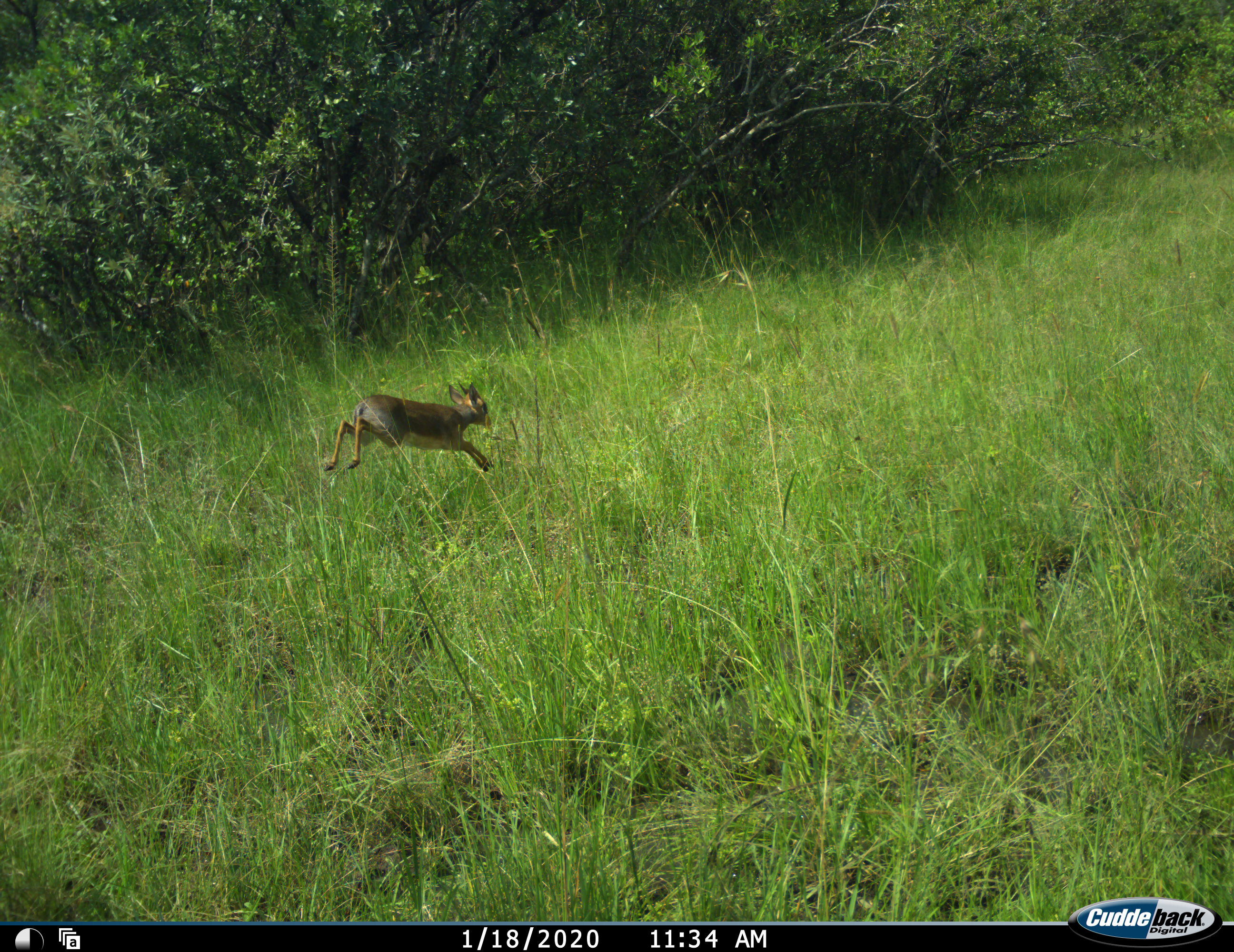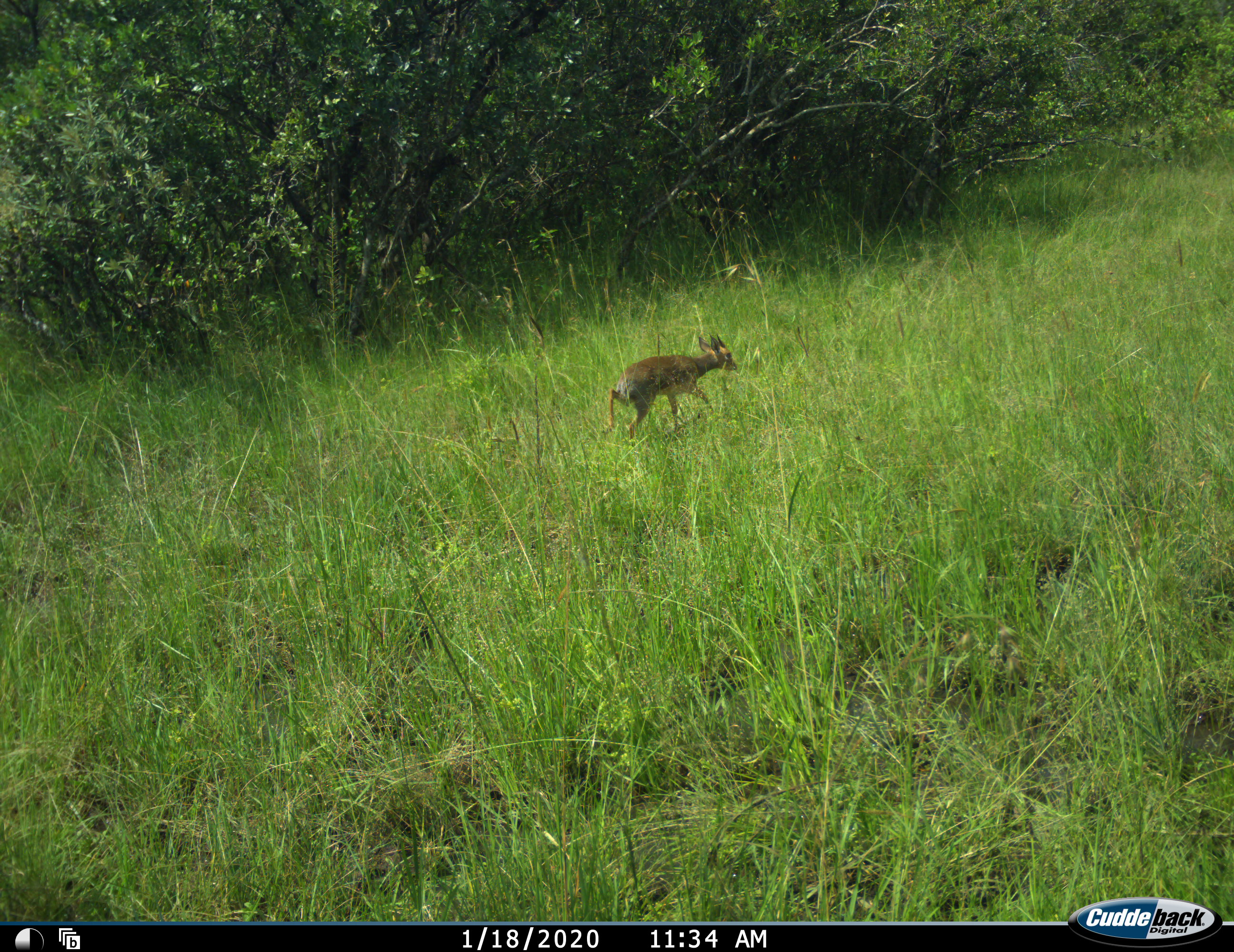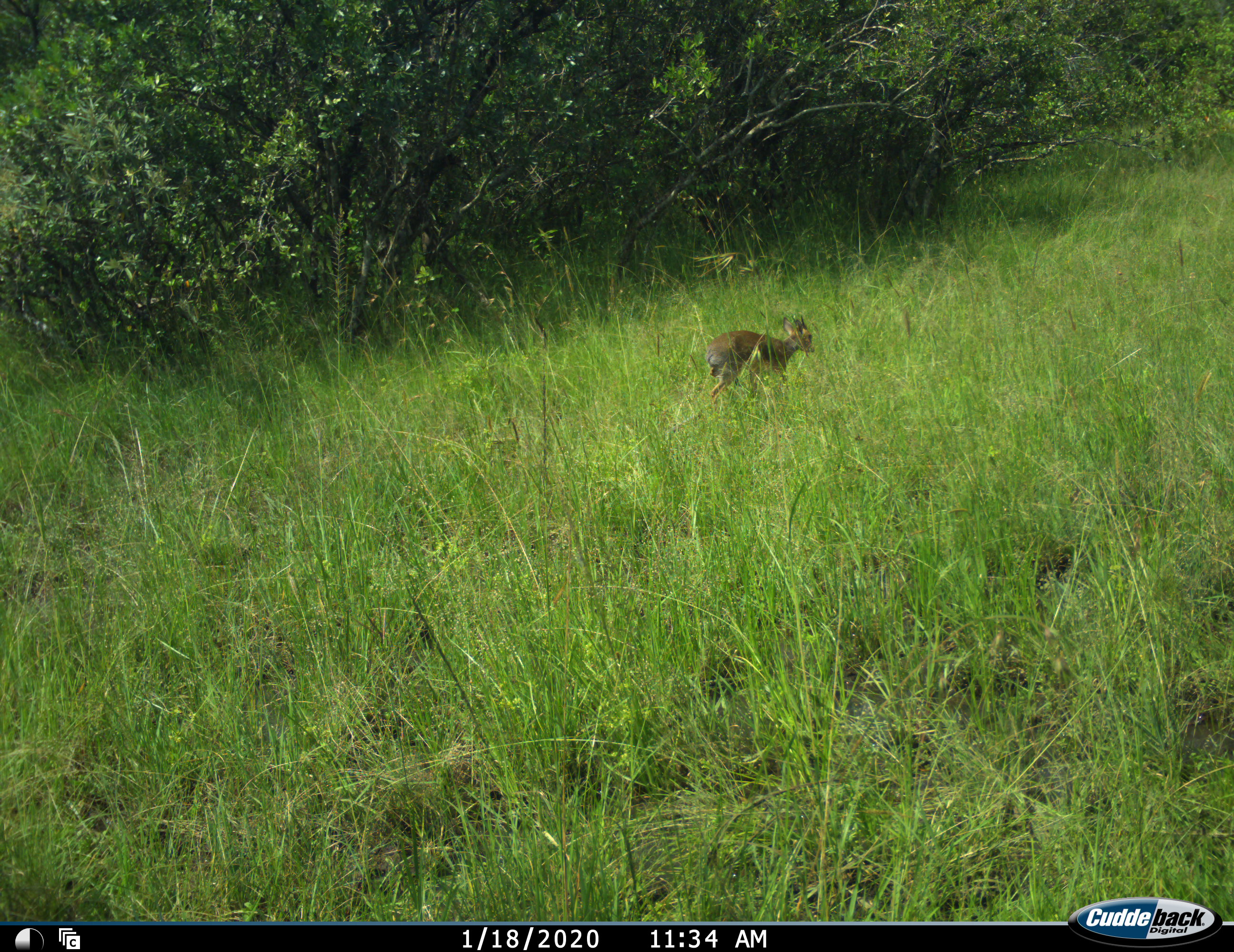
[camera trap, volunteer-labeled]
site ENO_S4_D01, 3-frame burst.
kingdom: Animalia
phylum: Chordata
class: Mammalia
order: Artiodactyla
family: Bovidae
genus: Madoqua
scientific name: Madoqua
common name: dik-dik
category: dikdik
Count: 1.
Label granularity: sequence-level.